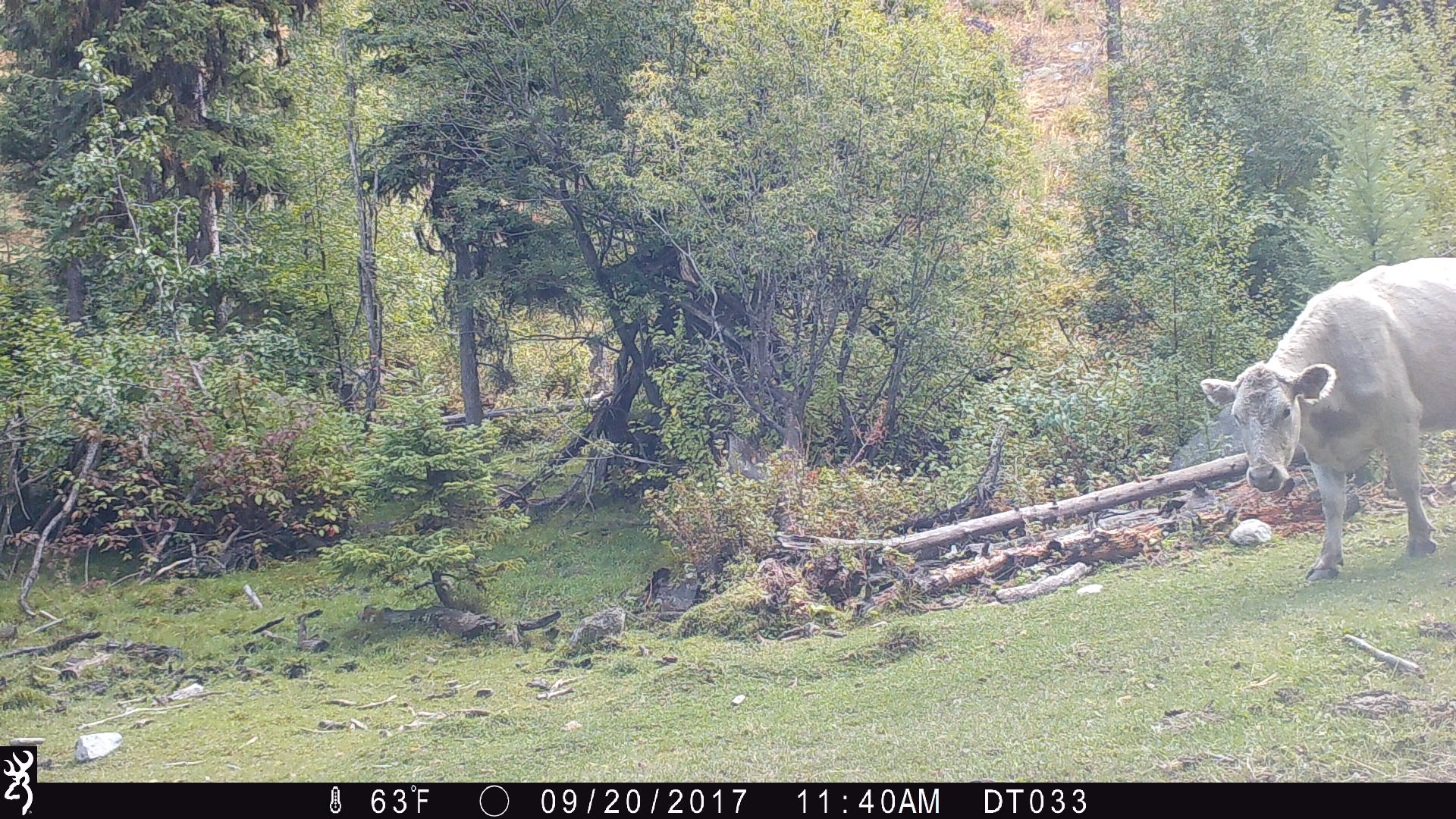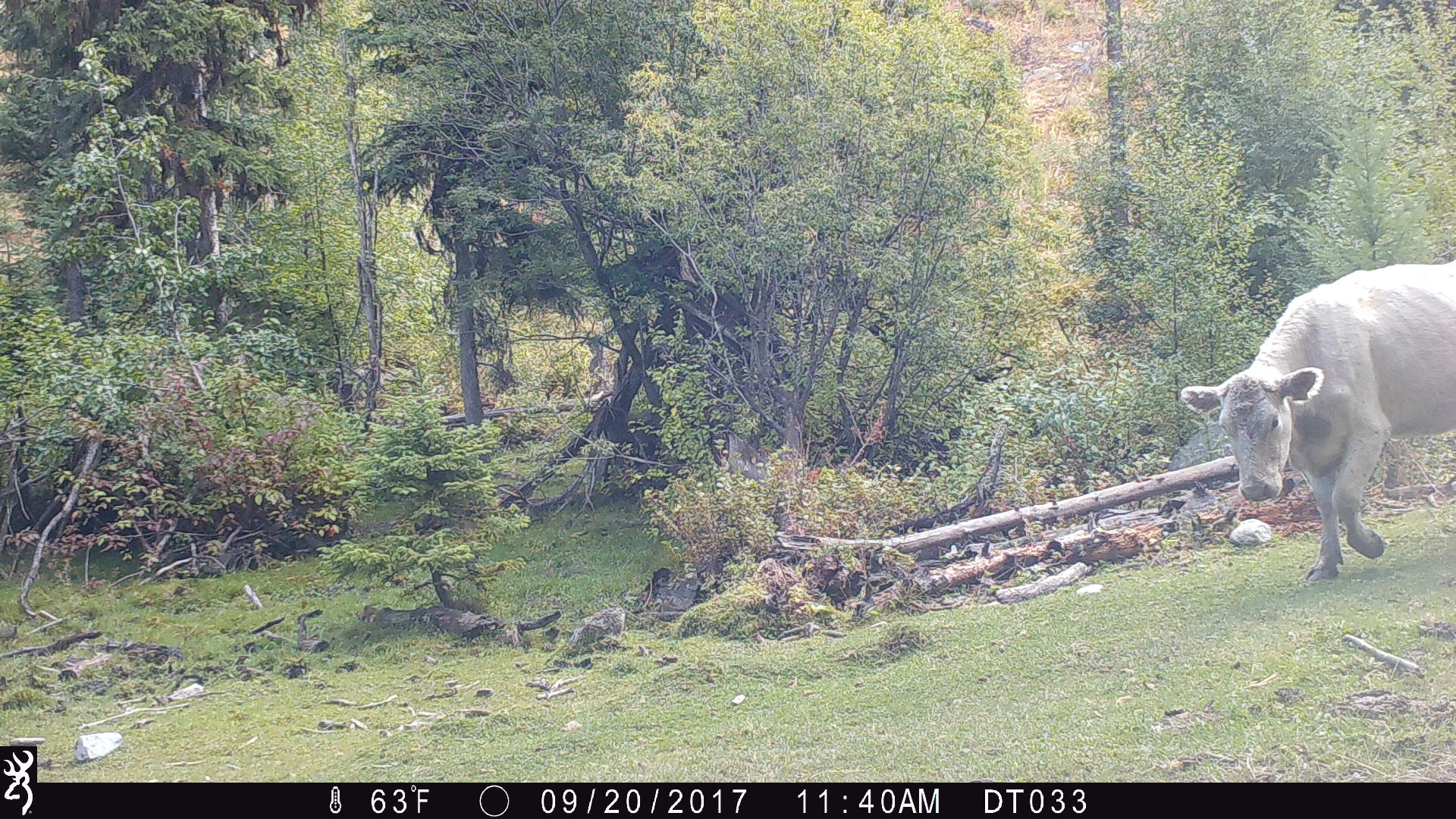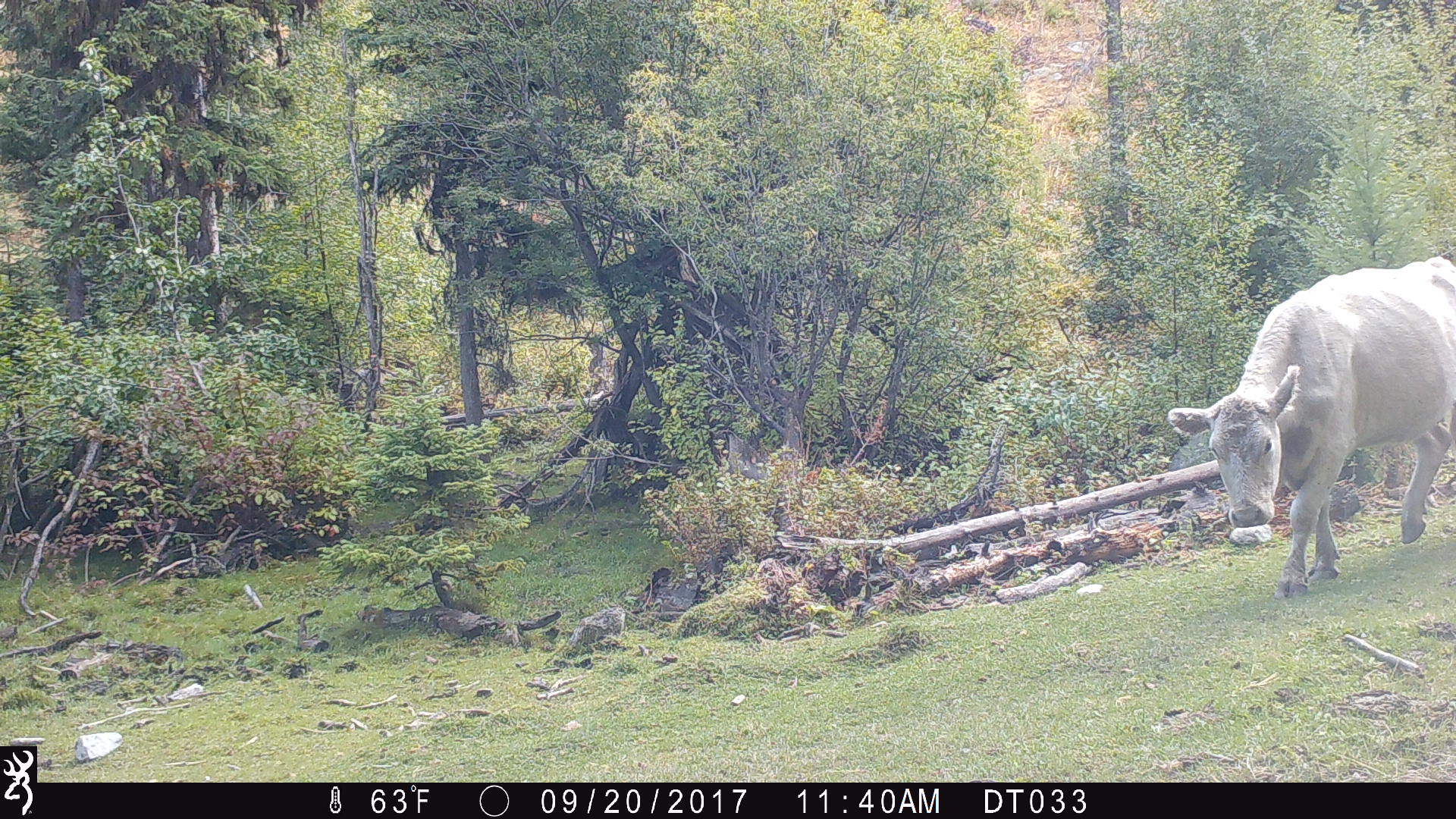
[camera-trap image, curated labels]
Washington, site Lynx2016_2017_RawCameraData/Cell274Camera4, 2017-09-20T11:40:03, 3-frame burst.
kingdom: Animalia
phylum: Chordata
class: Mammalia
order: Artiodactyla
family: Bovidae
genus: Bos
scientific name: Bos taurus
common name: domestic cattle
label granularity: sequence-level